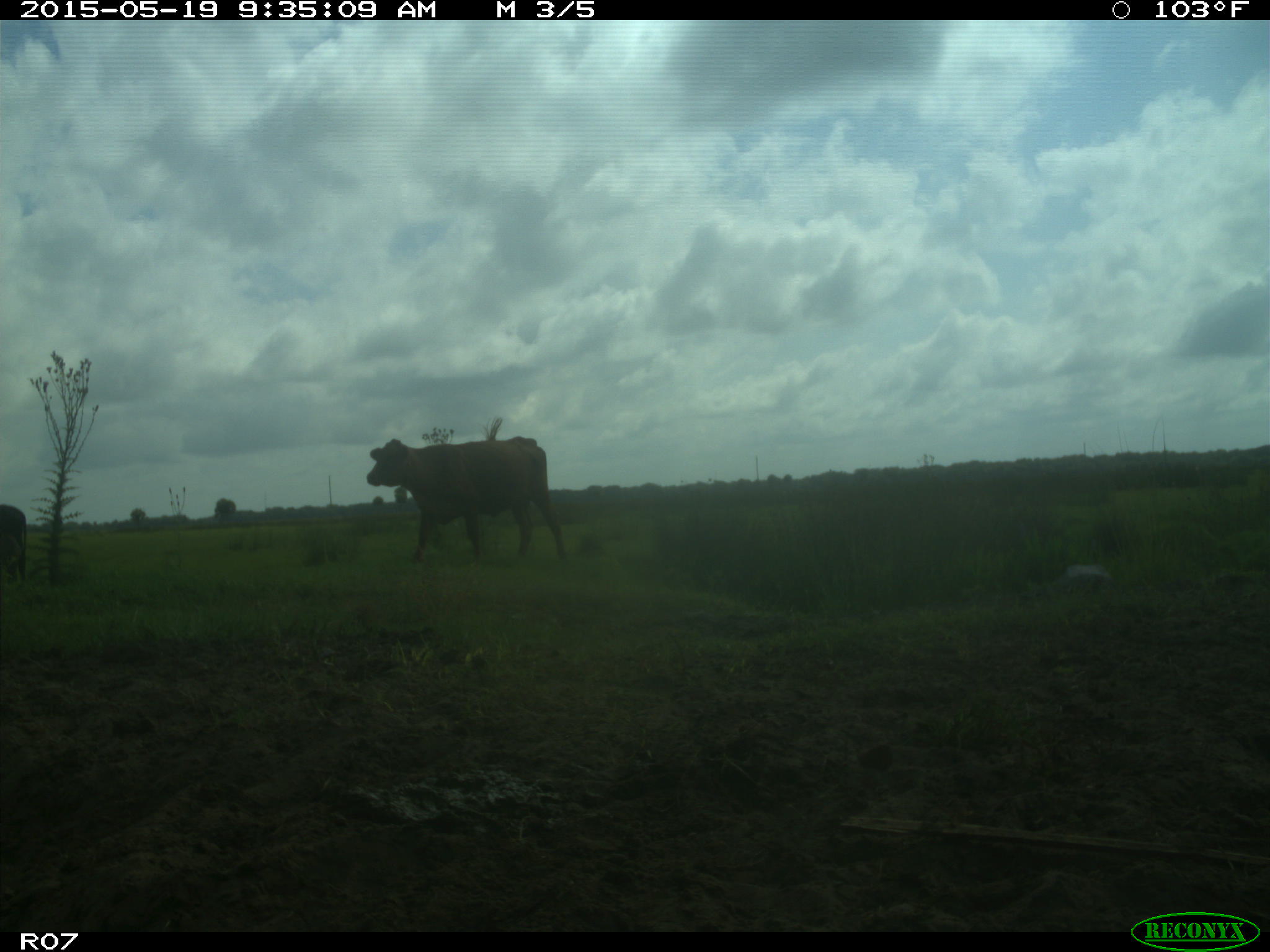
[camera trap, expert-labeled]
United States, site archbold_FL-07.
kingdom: Animalia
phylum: Chordata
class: Mammalia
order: Artiodactyla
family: Bovidae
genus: Bos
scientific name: Bos taurus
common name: domestic cow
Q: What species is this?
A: Bos taurus (domestic cow).